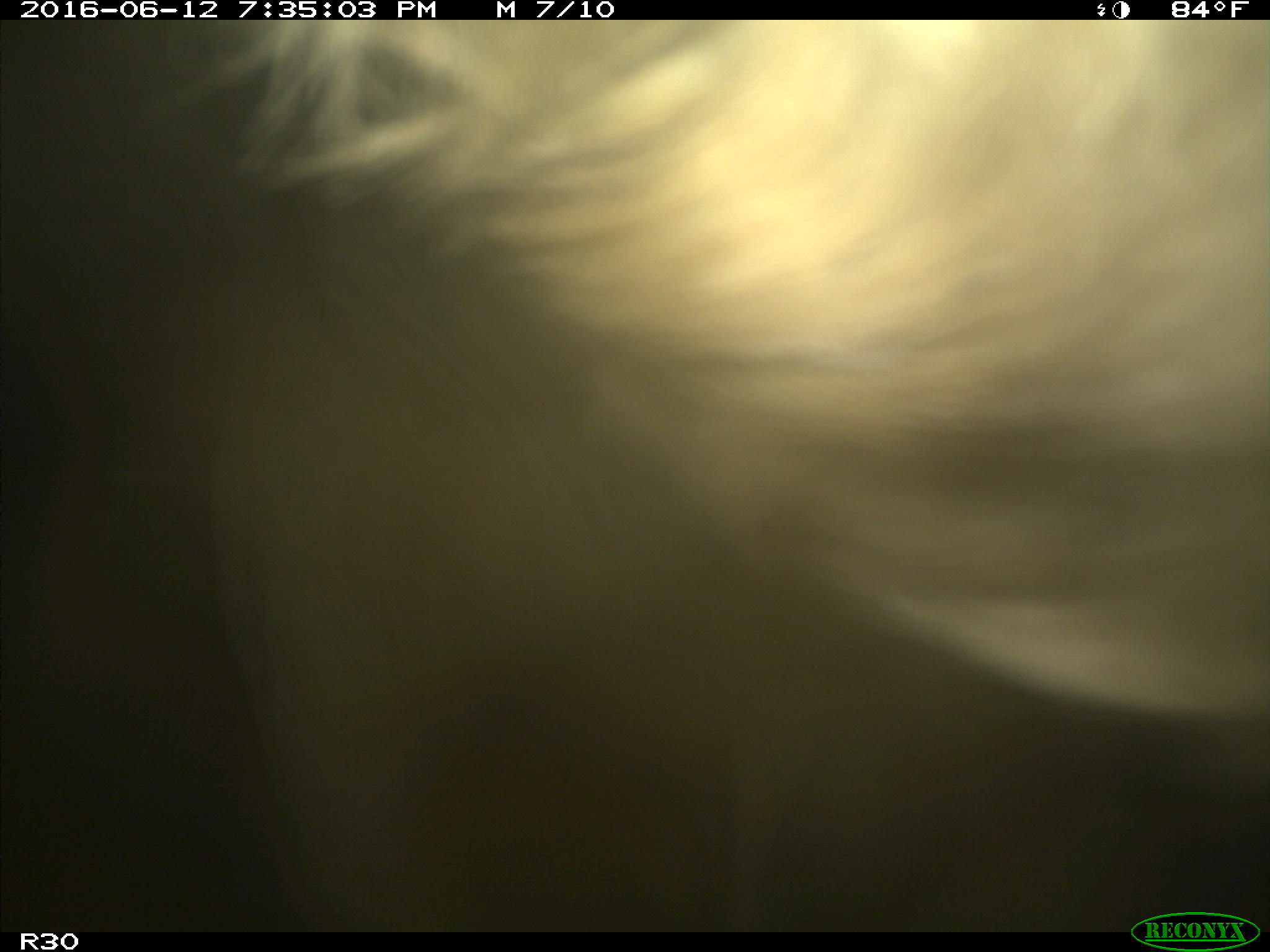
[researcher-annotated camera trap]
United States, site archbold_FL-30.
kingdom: Animalia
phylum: Chordata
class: Mammalia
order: Artiodactyla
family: Bovidae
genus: Bos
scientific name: Bos taurus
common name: domestic cow